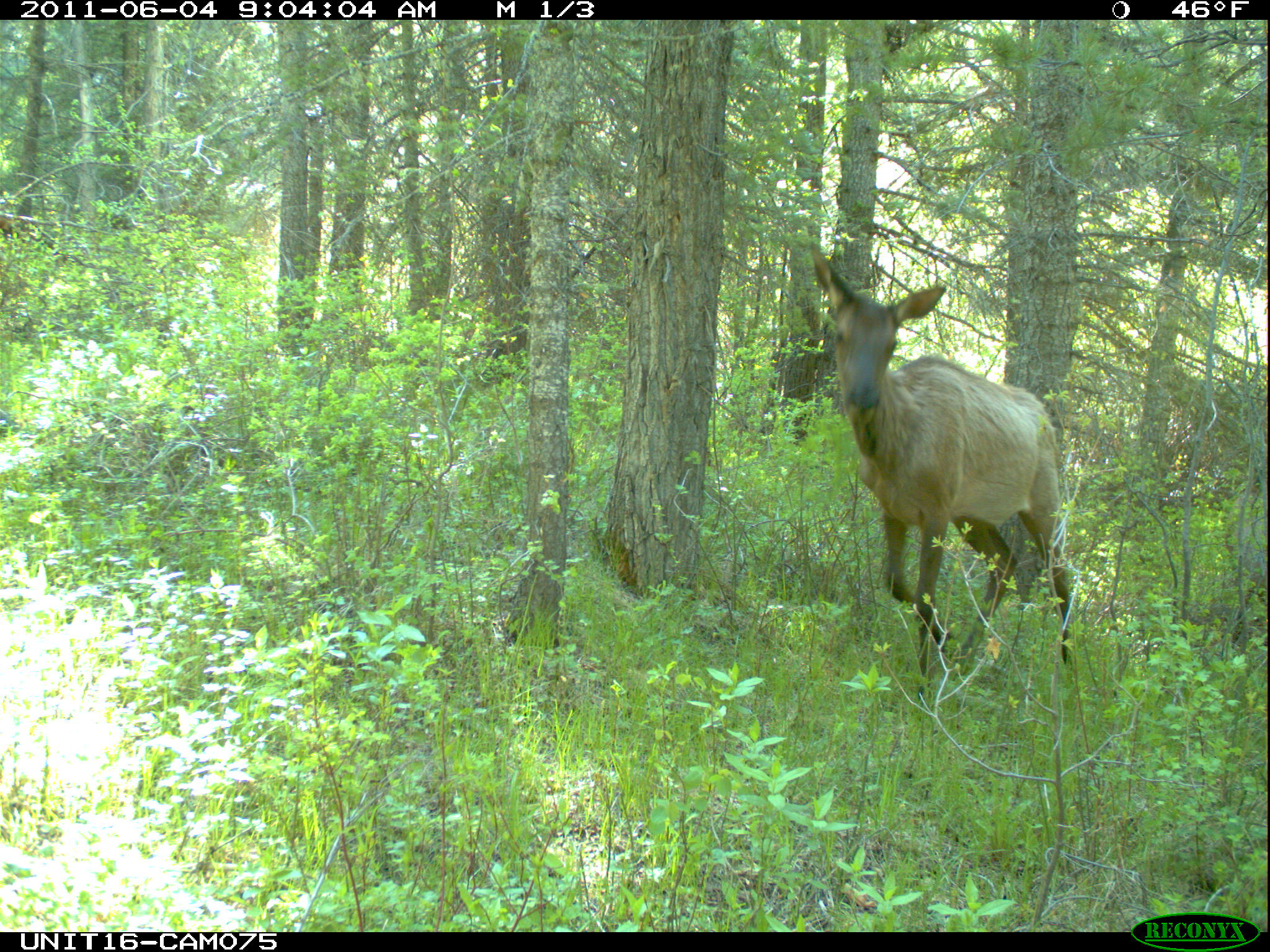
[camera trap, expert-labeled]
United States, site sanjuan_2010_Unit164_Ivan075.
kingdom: Animalia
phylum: Chordata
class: Mammalia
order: Artiodactyla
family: Cervidae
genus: Cervus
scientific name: Cervus elaphus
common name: red deer